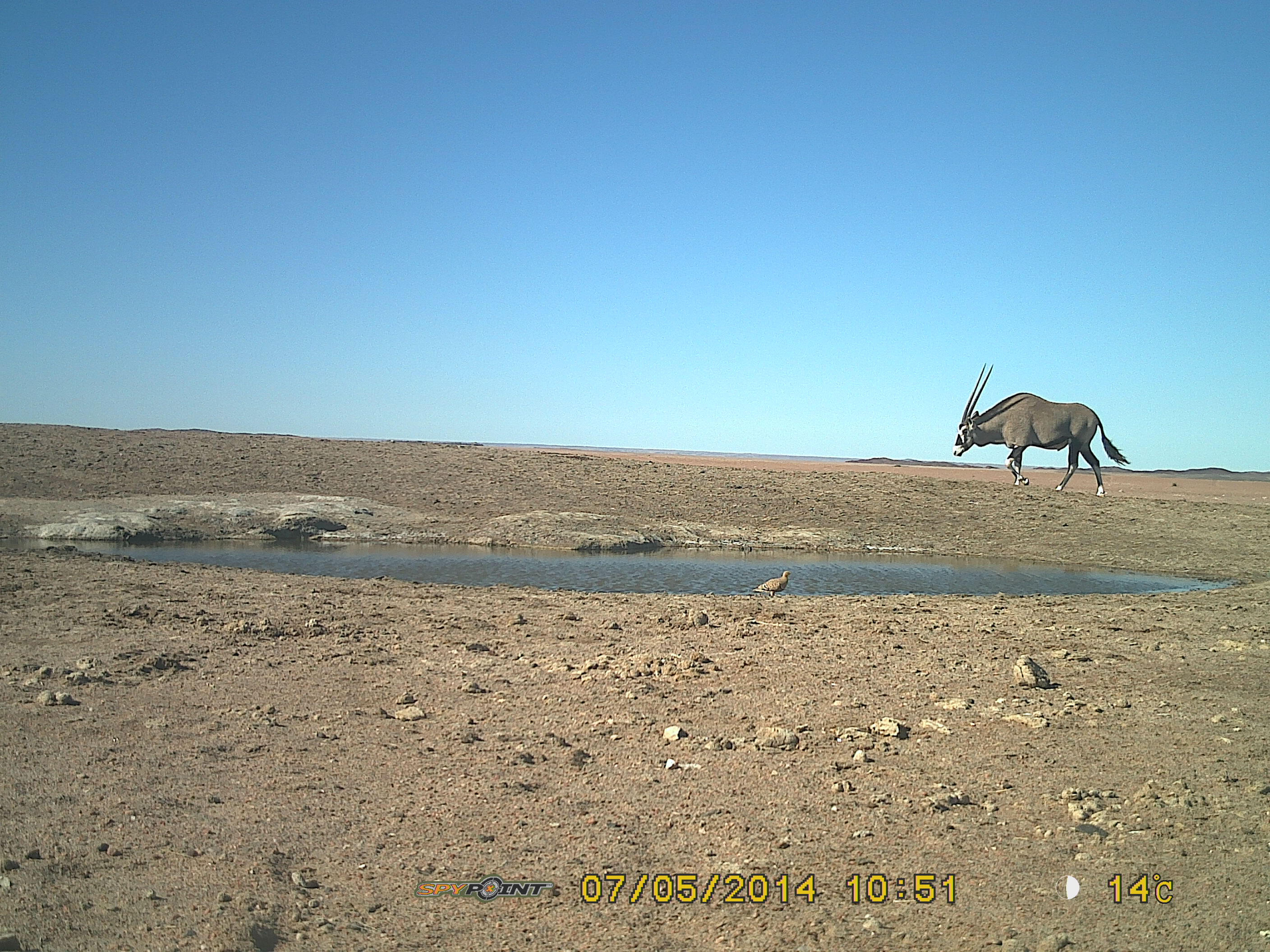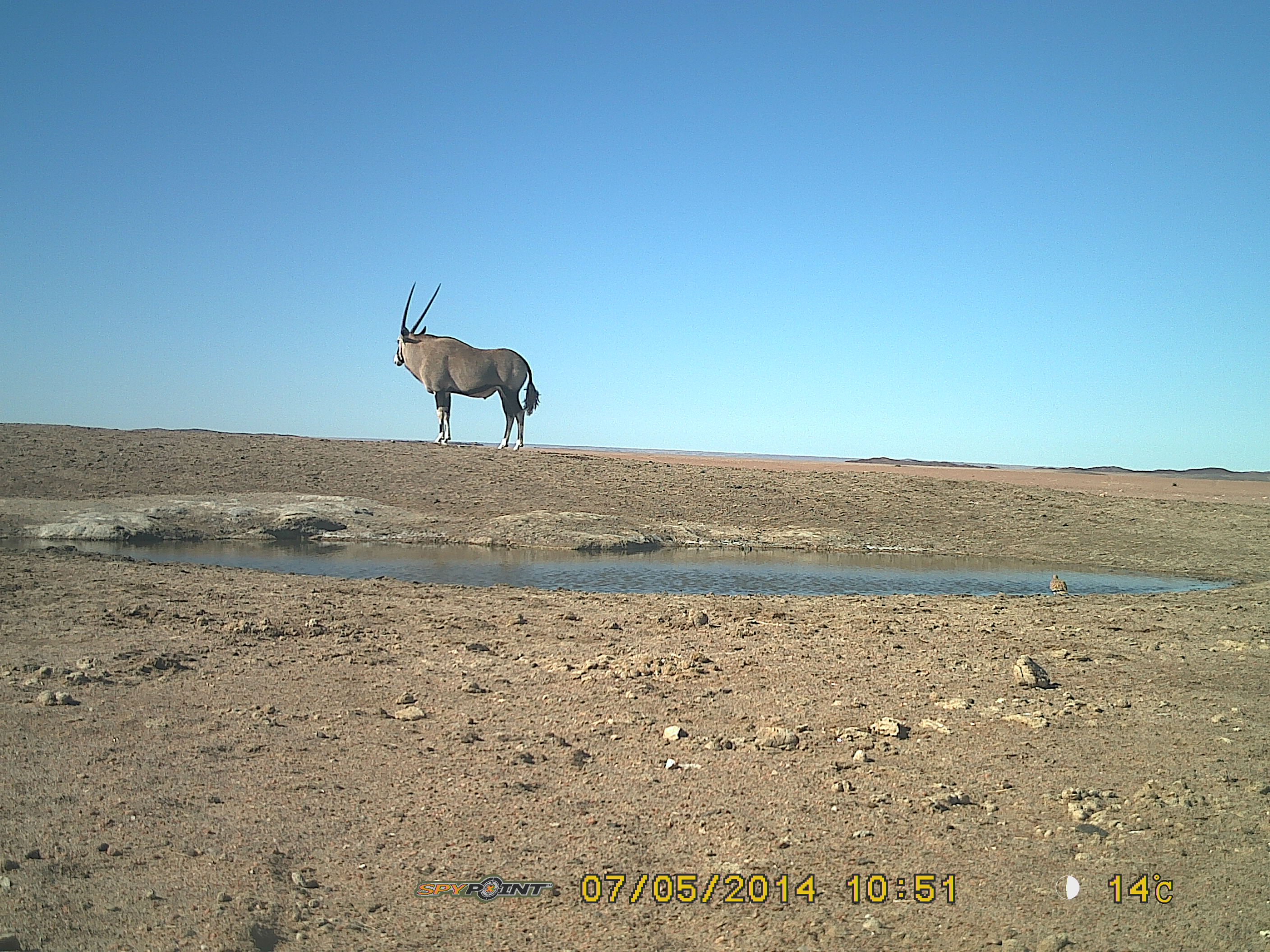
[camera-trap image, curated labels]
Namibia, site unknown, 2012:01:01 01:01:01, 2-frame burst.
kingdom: Animalia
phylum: Chordata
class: Mammalia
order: Artiodactyla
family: Bovidae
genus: Oryx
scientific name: Oryx gazella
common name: gemsbok